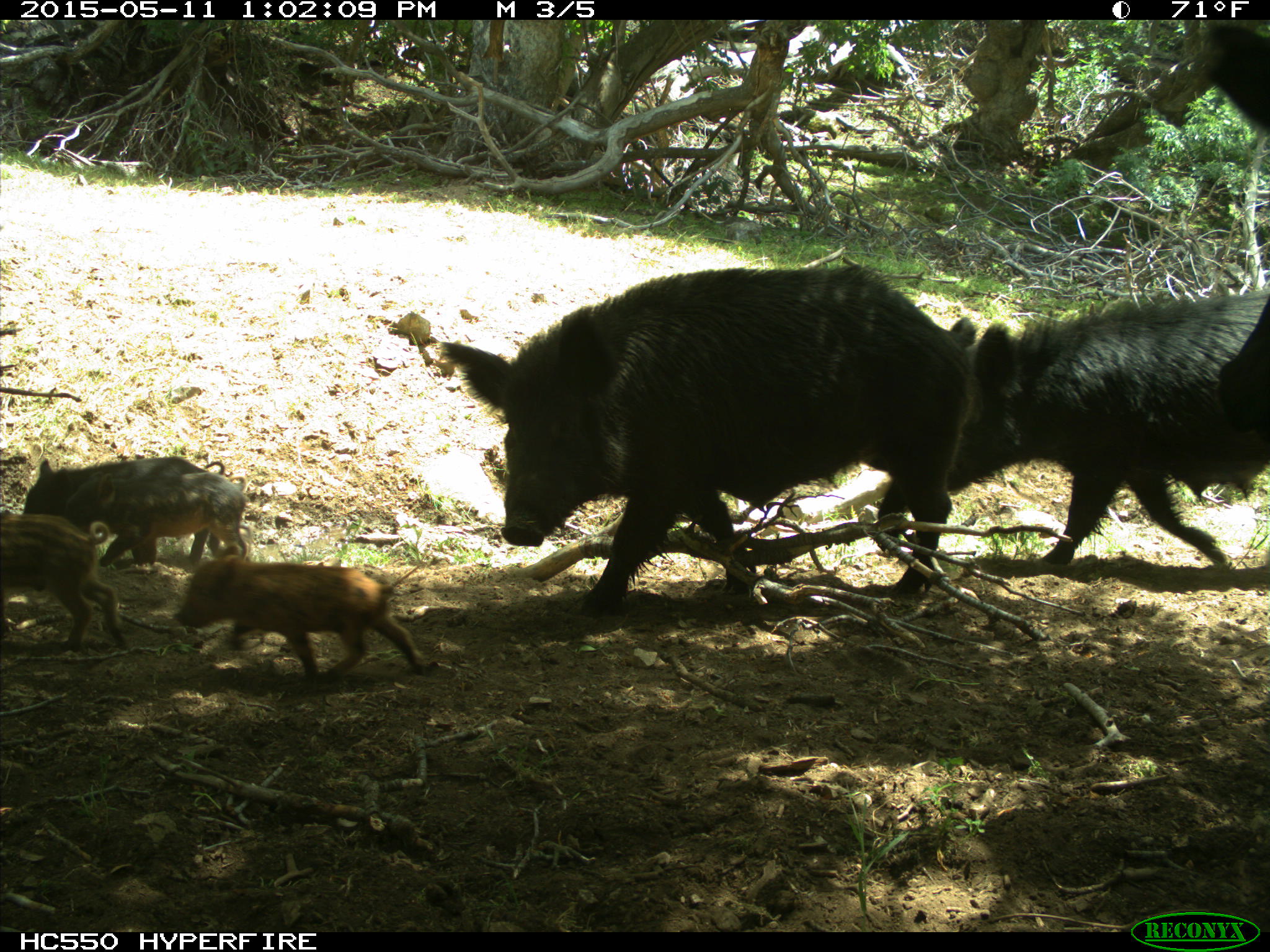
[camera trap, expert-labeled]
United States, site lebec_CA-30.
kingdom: Animalia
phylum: Chordata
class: Mammalia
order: Artiodactyla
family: Suidae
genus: Sus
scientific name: Sus scrofa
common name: wild boar